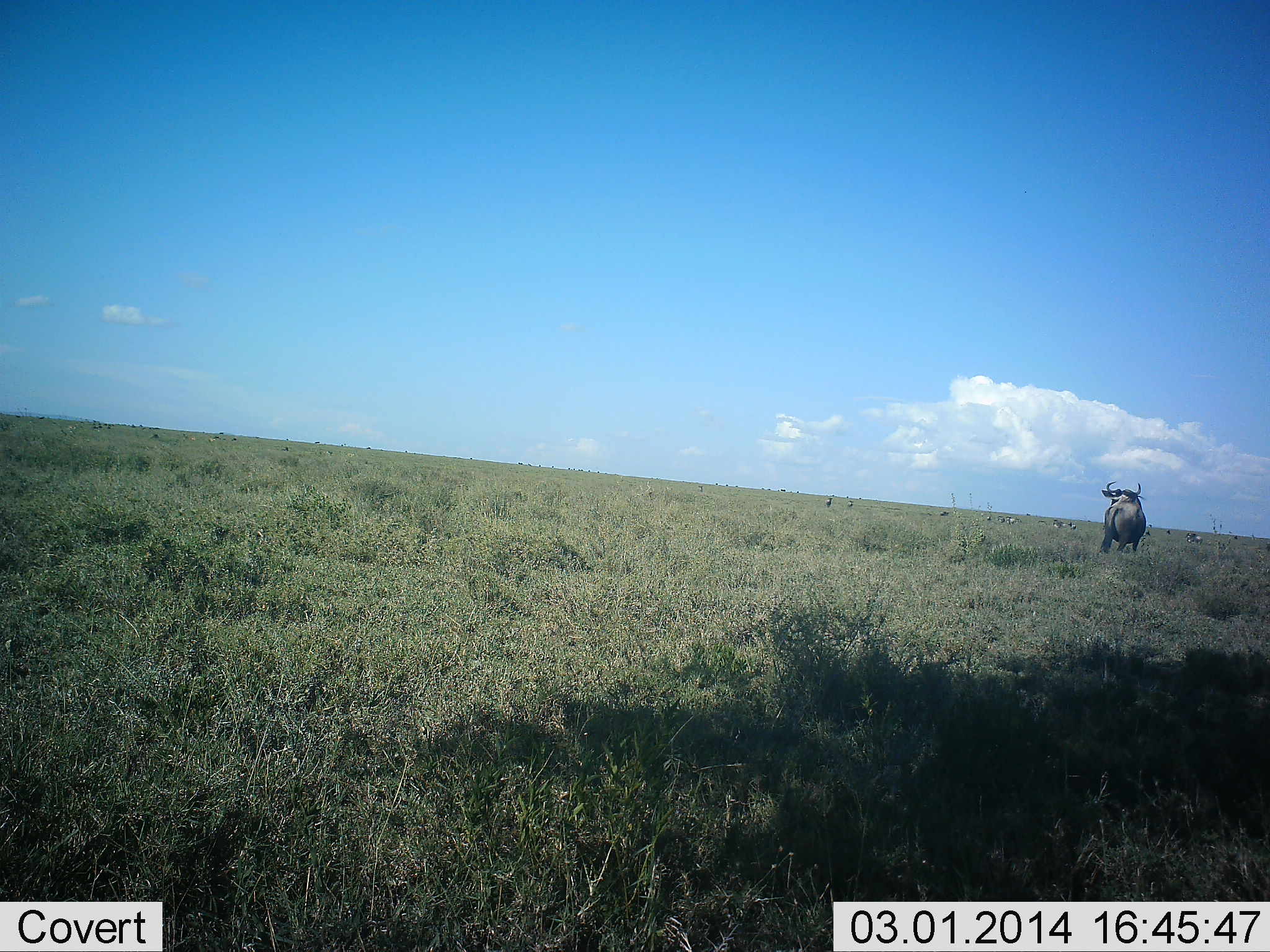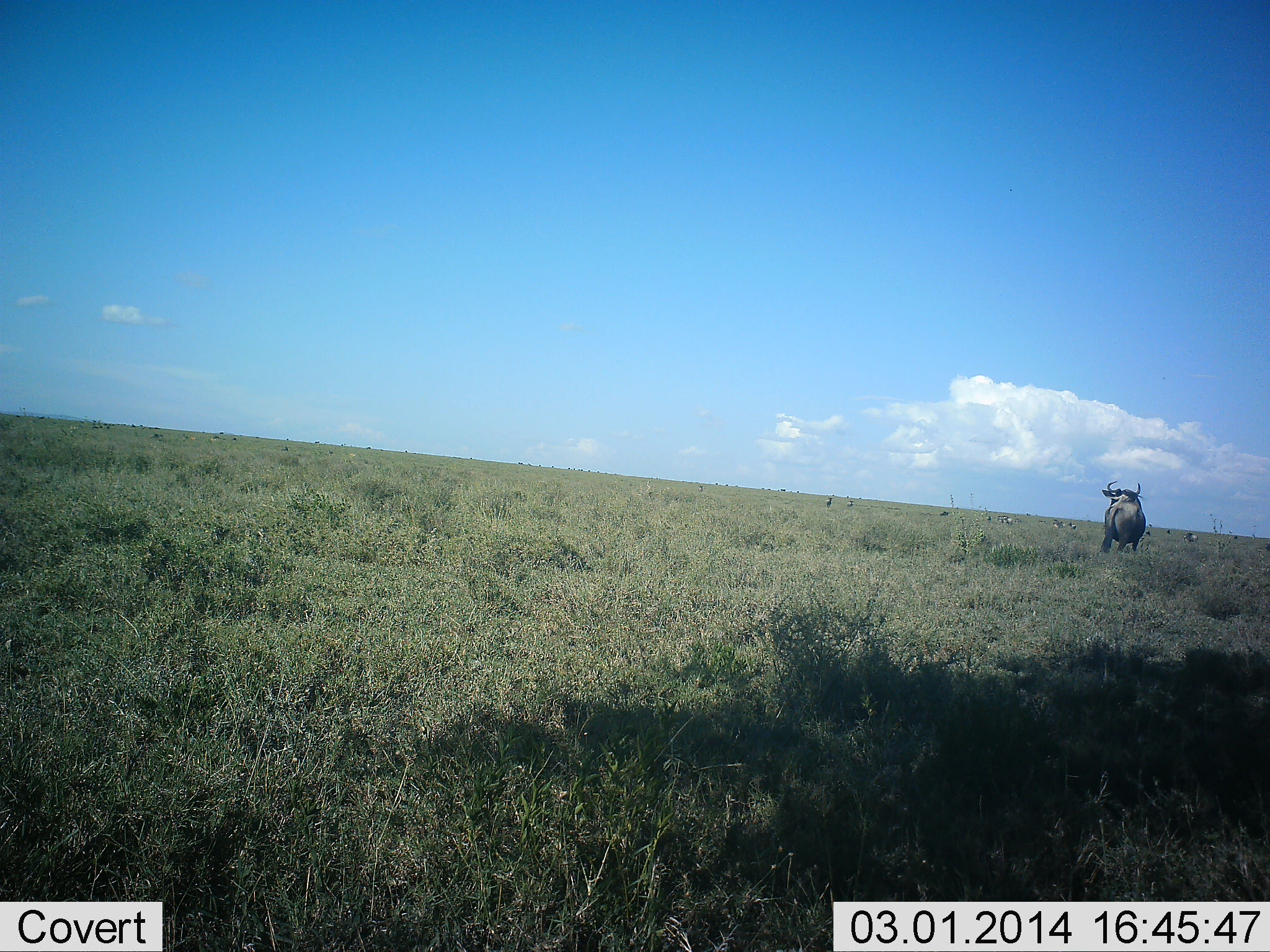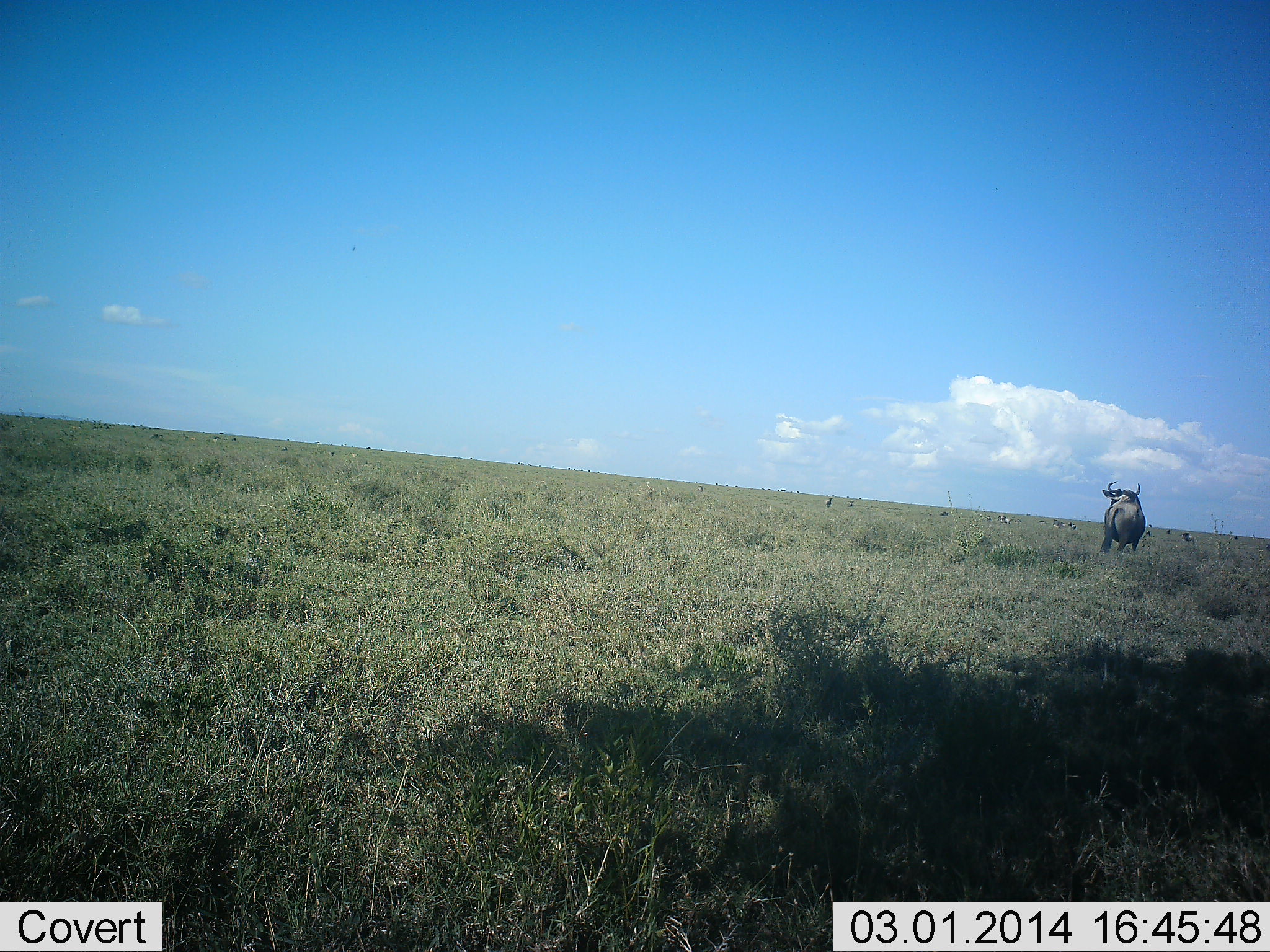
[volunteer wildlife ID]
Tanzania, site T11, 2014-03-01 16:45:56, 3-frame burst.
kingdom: Animalia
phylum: Chordata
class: Mammalia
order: Artiodactyla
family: Bovidae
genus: Connochaetes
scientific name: Connochaetes taurinus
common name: blue wildebeest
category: wildebeest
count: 2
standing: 80%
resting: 0%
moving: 40%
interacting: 0%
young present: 0%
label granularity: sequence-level